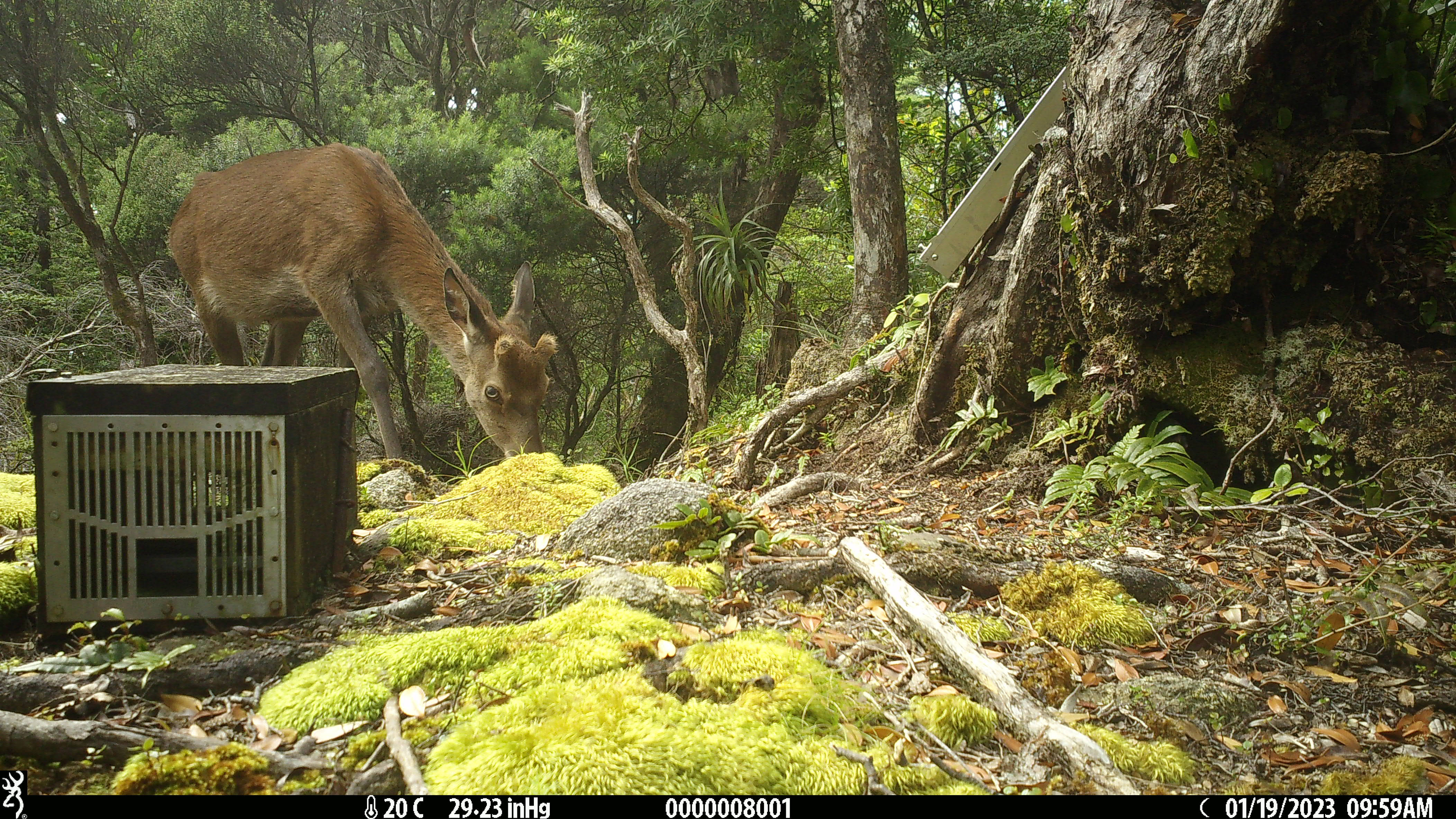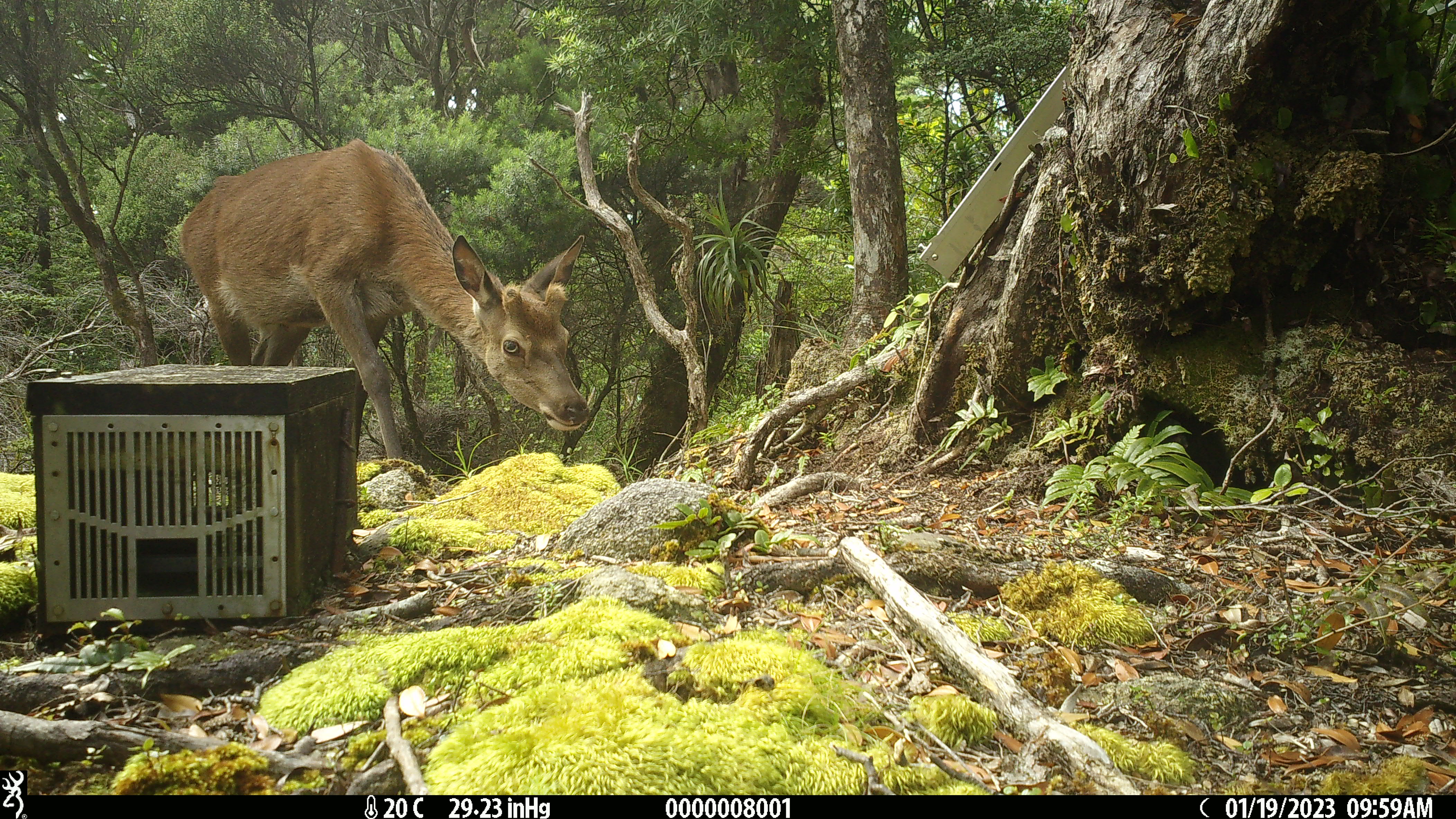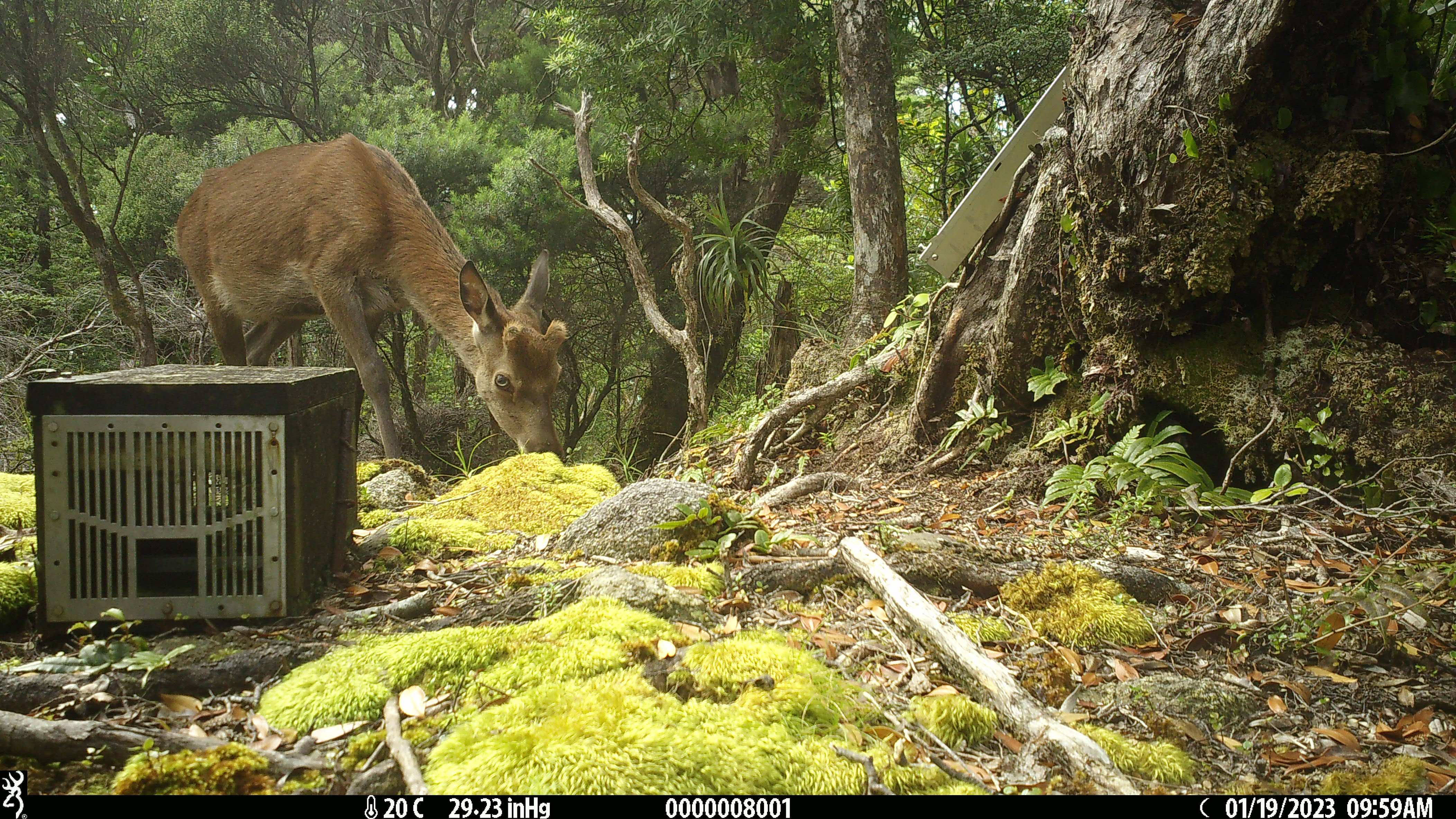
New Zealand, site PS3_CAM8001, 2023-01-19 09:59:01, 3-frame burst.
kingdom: Animalia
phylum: Chordata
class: Mammalia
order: Artiodactyla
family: Cervidae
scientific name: Cervidae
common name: deer